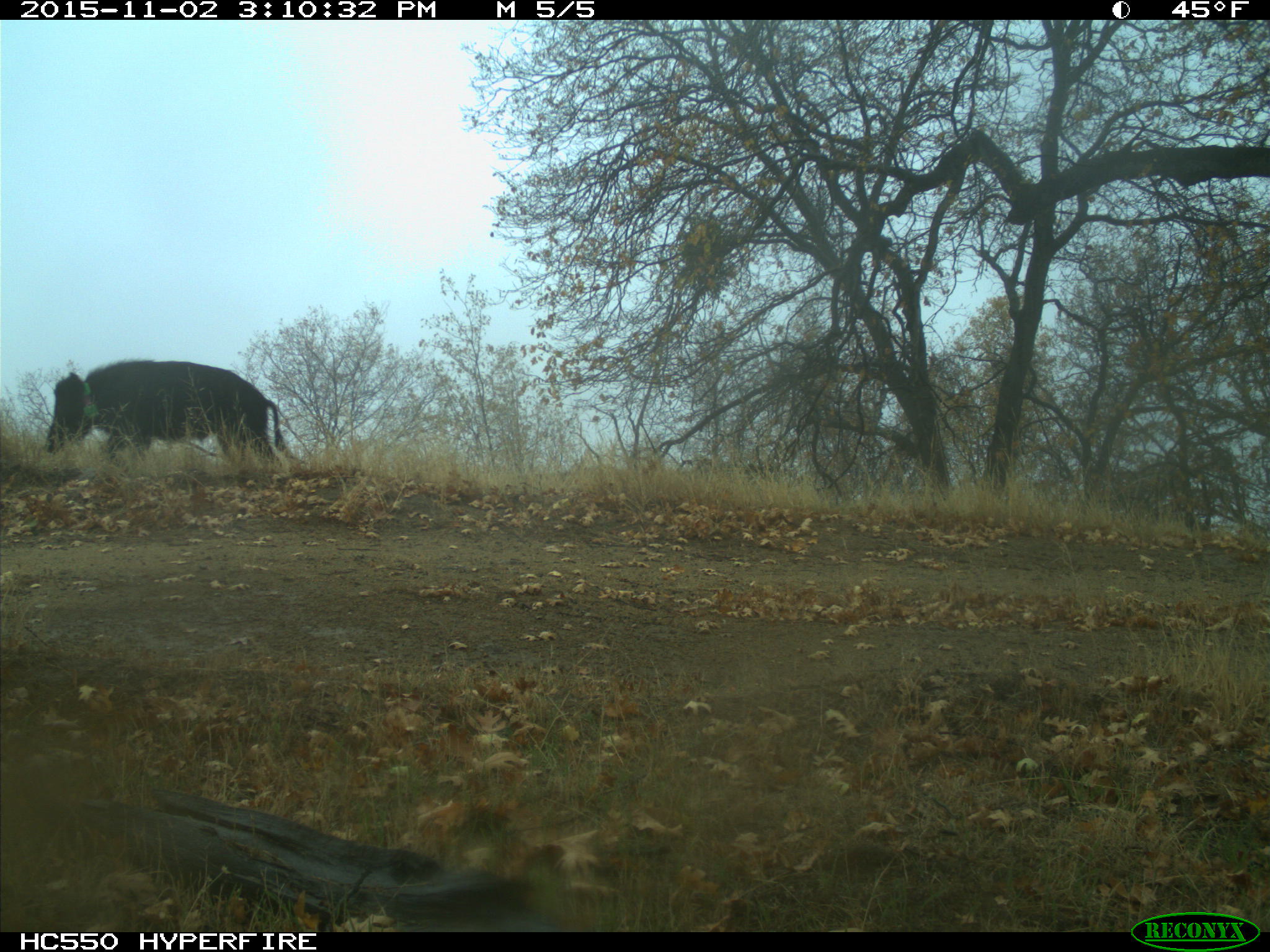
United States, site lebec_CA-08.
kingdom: Animalia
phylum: Chordata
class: Mammalia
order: Artiodactyla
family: Suidae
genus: Sus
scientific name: Sus scrofa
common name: wild boar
Sus scrofa (wild boar).